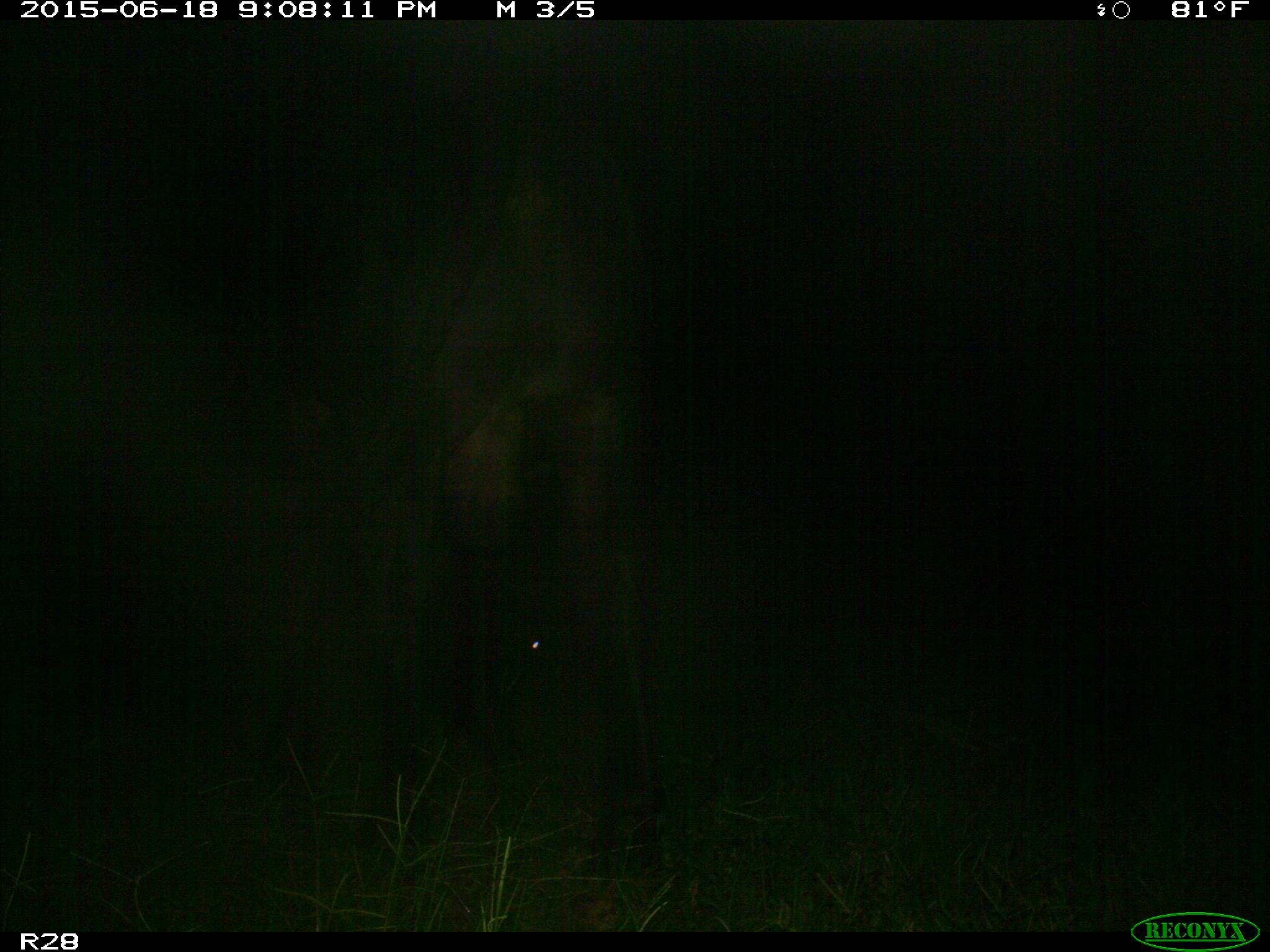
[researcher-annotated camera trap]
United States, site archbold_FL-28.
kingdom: Animalia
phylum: Chordata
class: Mammalia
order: Artiodactyla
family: Bovidae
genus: Bos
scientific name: Bos taurus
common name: domestic cow